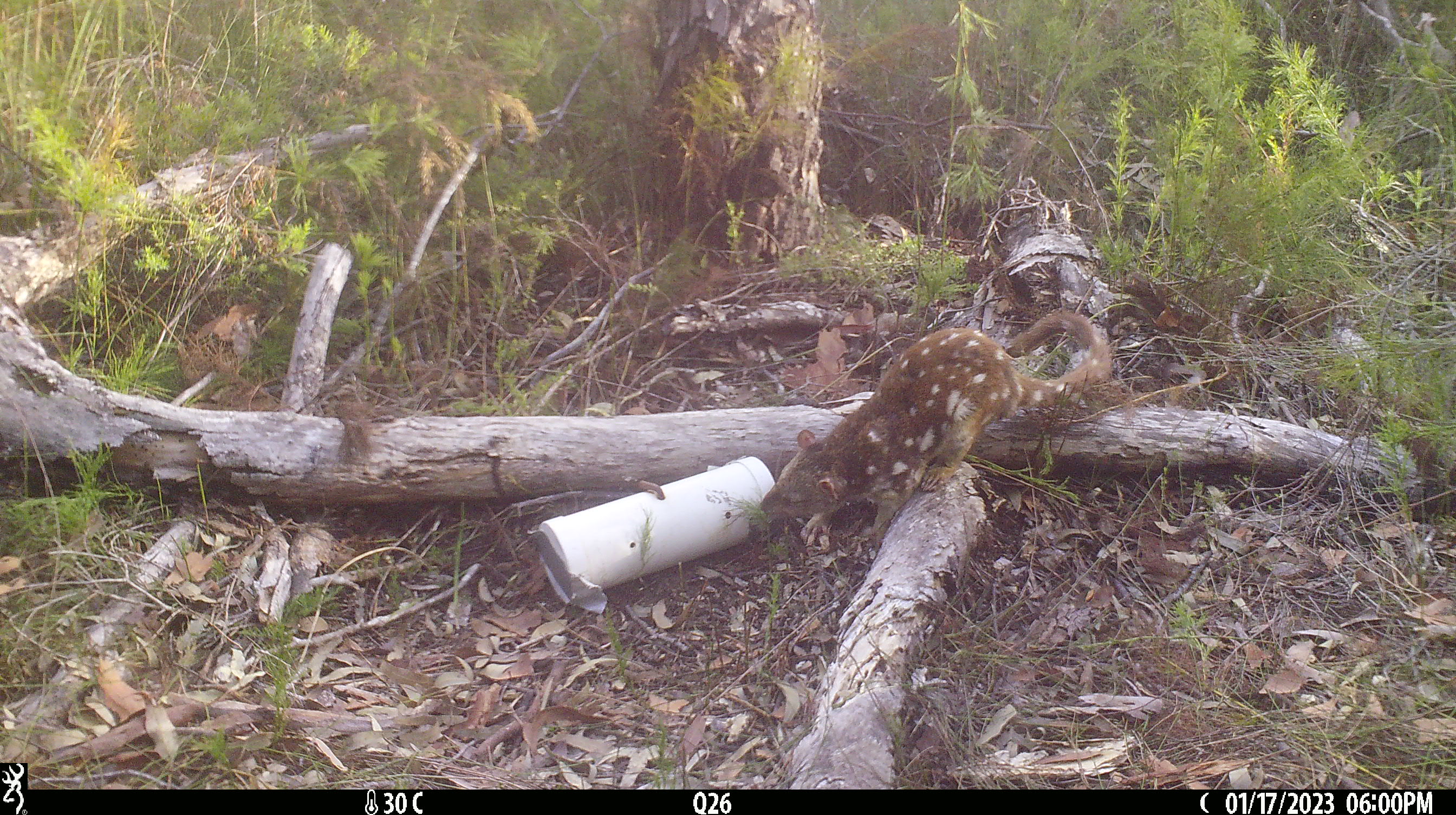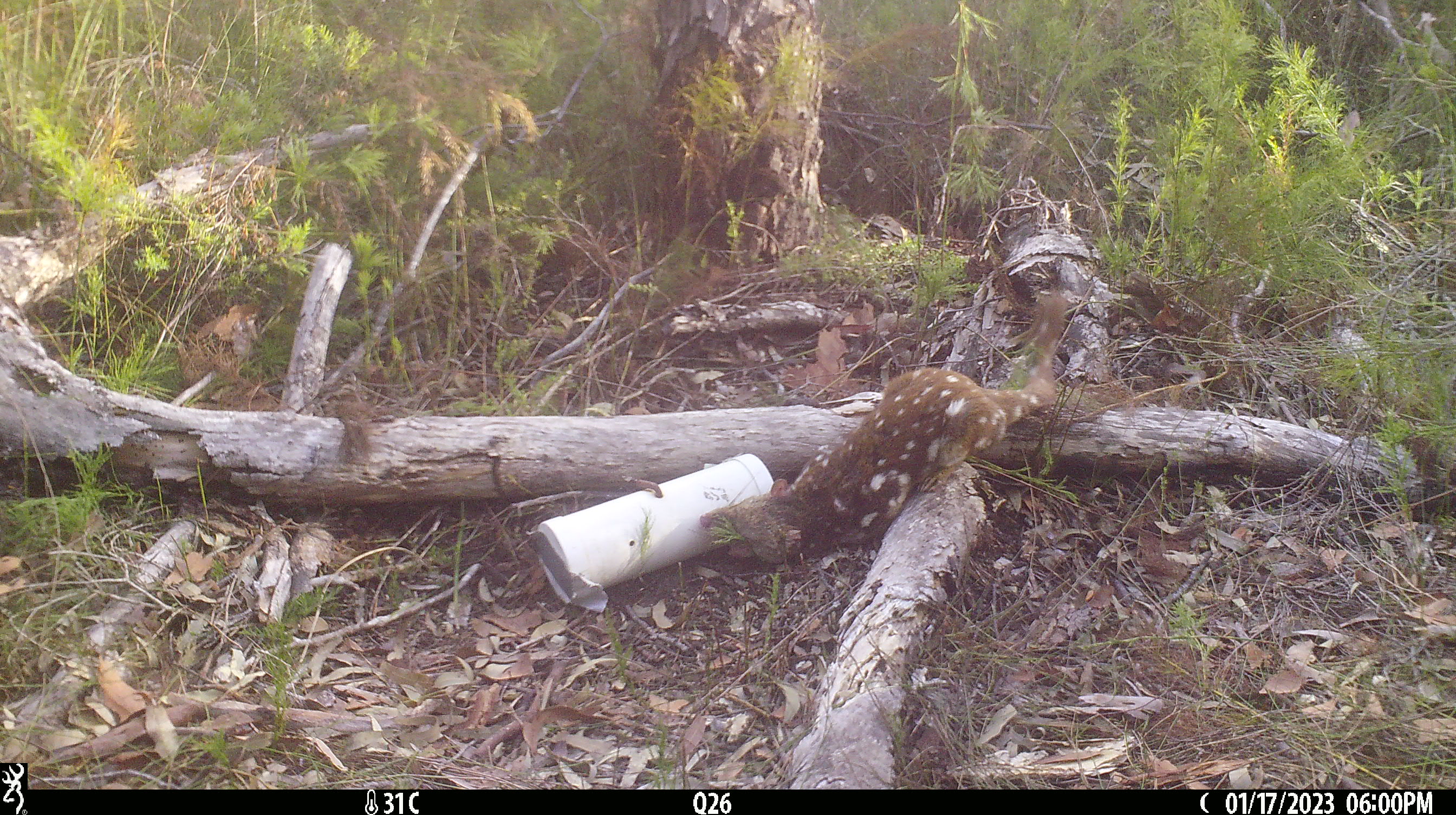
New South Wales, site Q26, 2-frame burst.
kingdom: Animalia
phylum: Chordata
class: Mammalia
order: Dasyuromorphia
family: Dasyuridae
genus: Dasyurus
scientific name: Dasyurus maculatus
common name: spotted-tailed quoll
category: quoll